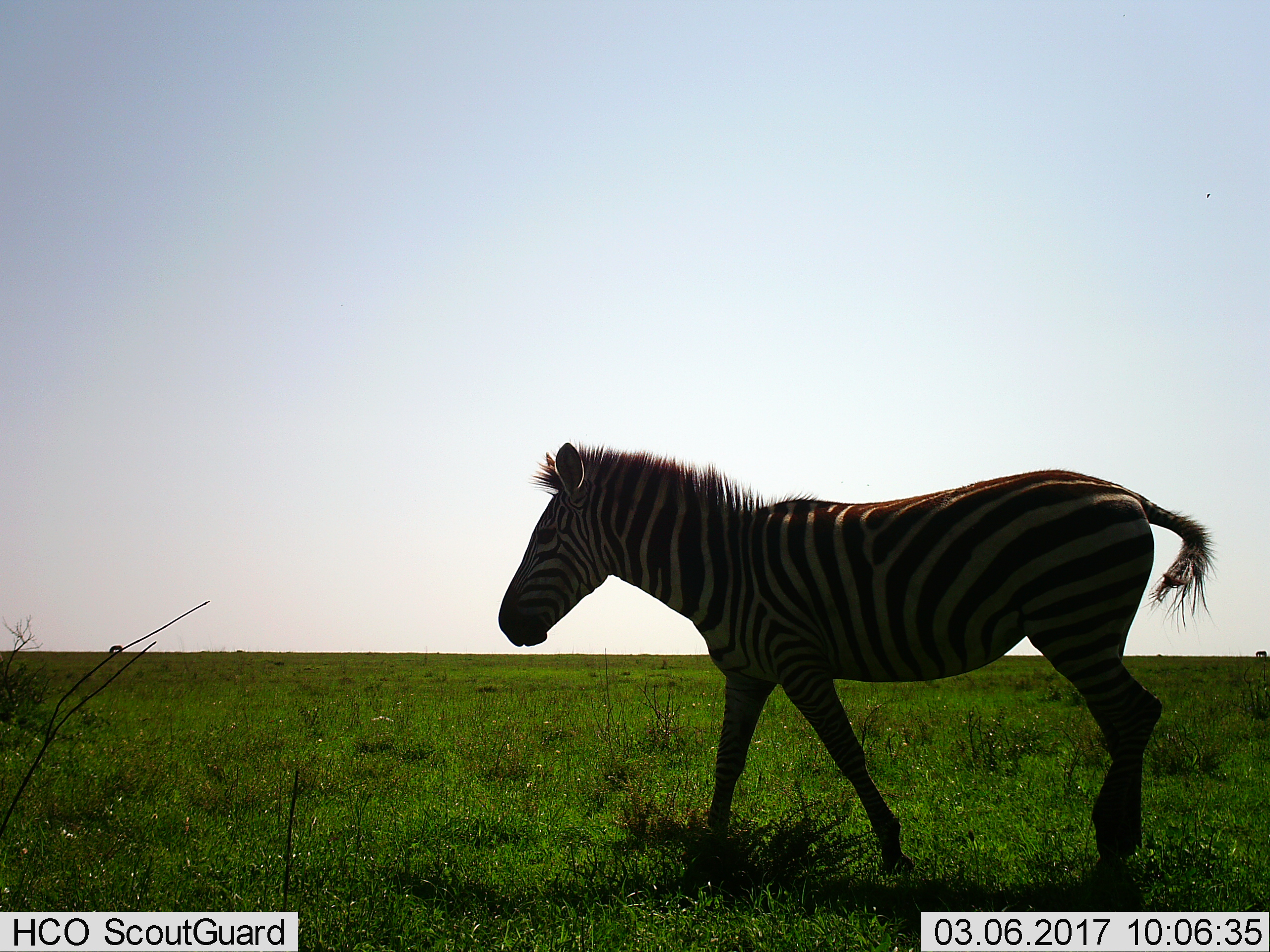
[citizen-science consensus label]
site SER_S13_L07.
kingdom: Animalia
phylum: Chordata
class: Mammalia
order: Perissodactyla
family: Equidae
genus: Equus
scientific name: Equus quagga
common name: plains zebra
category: zebraplains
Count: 1.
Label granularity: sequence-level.